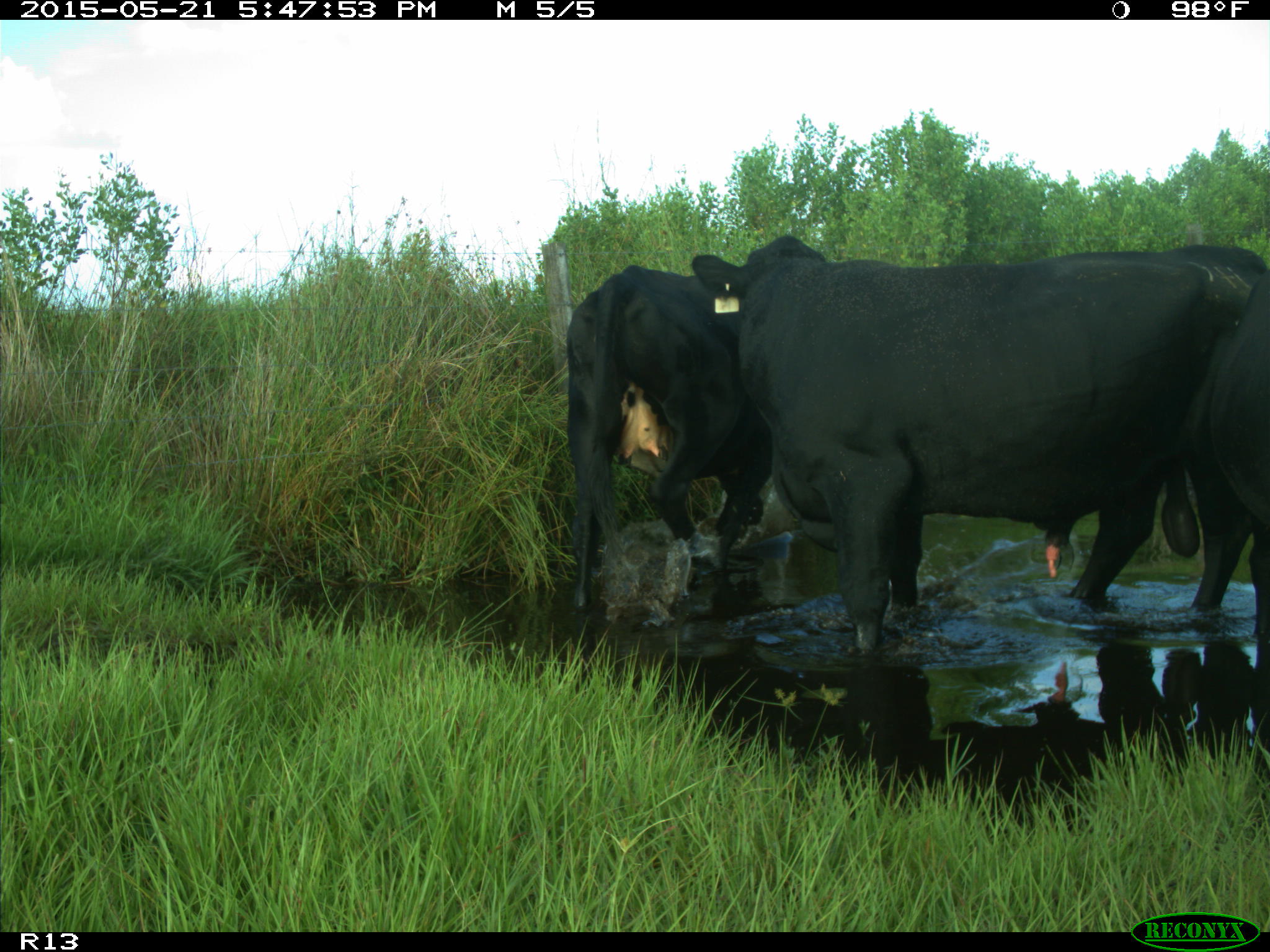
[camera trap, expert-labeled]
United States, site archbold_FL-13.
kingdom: Animalia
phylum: Chordata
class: Mammalia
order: Artiodactyla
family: Bovidae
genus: Bos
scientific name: Bos taurus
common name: domestic cow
Bos taurus (domestic cow).